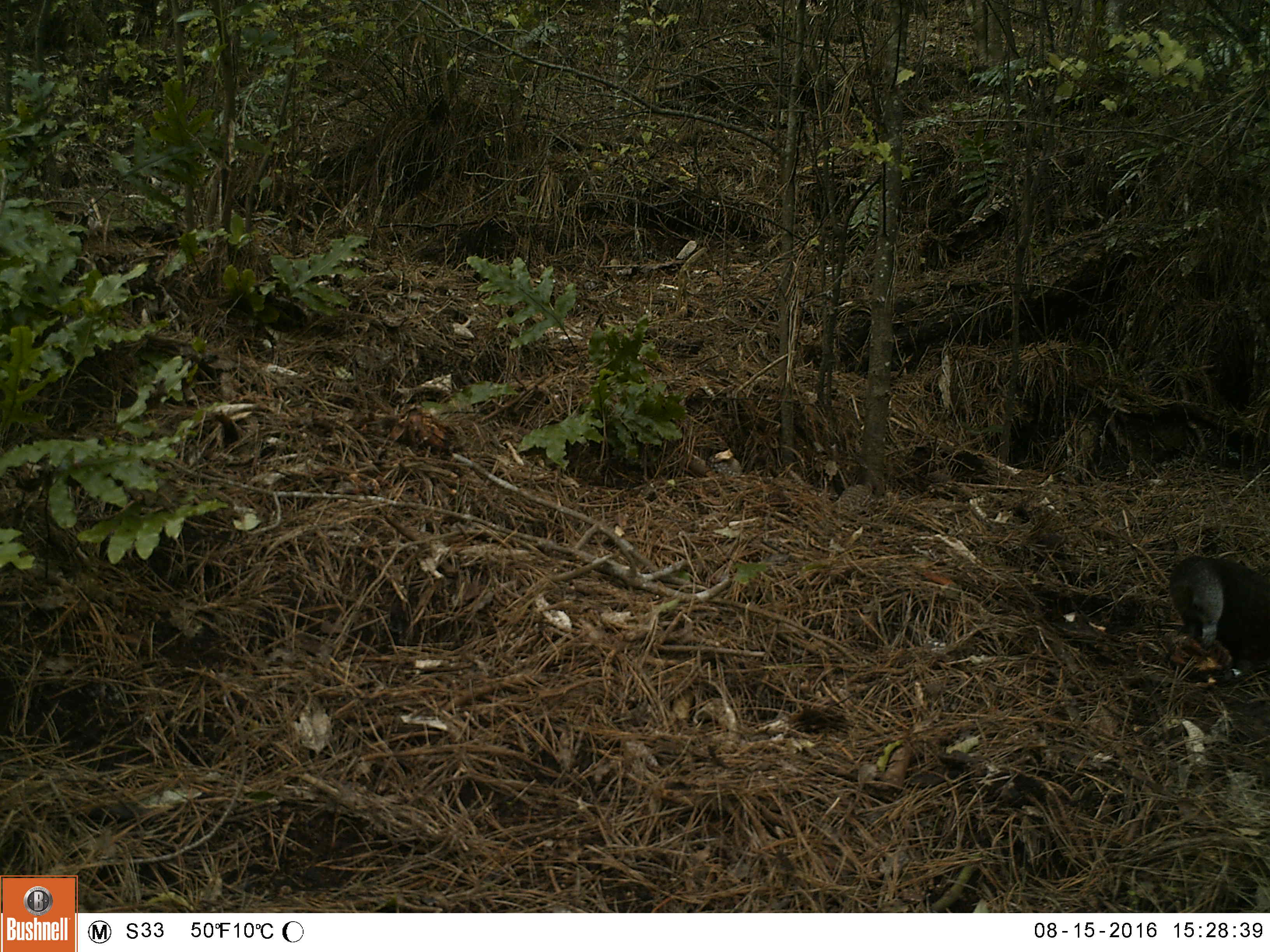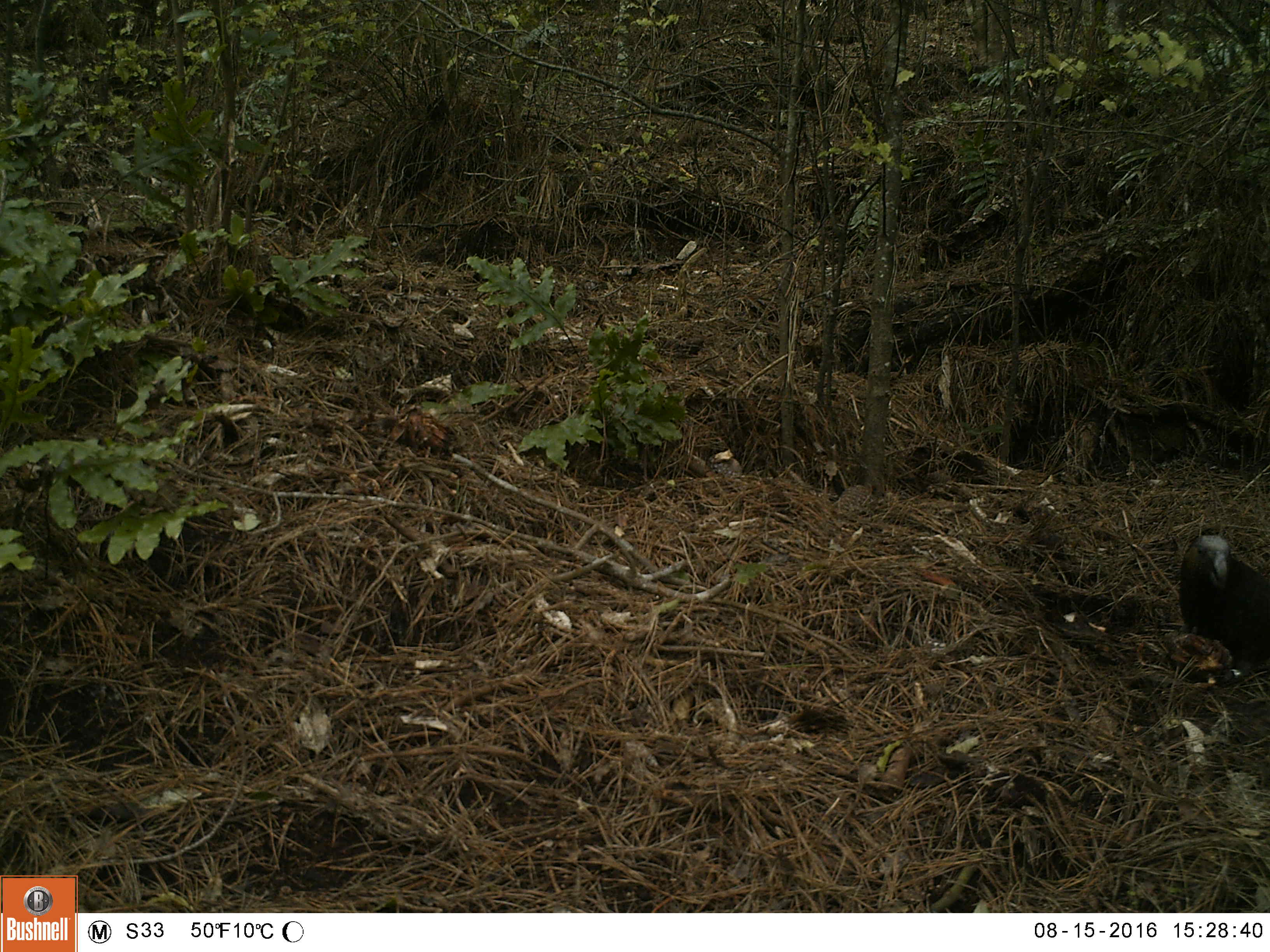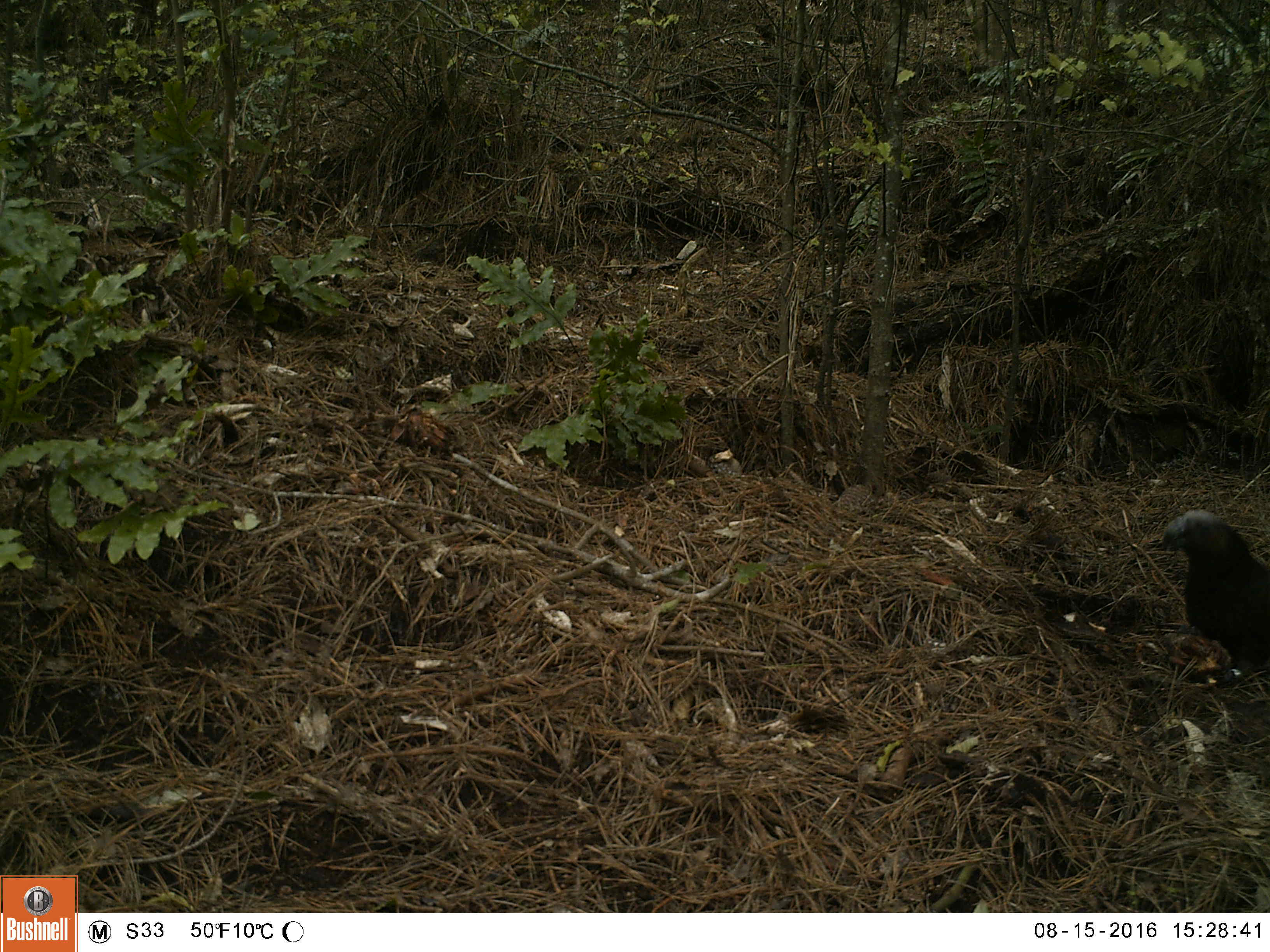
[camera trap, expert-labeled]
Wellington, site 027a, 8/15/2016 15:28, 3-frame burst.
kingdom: Animalia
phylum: Chordata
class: Aves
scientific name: Aves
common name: bird